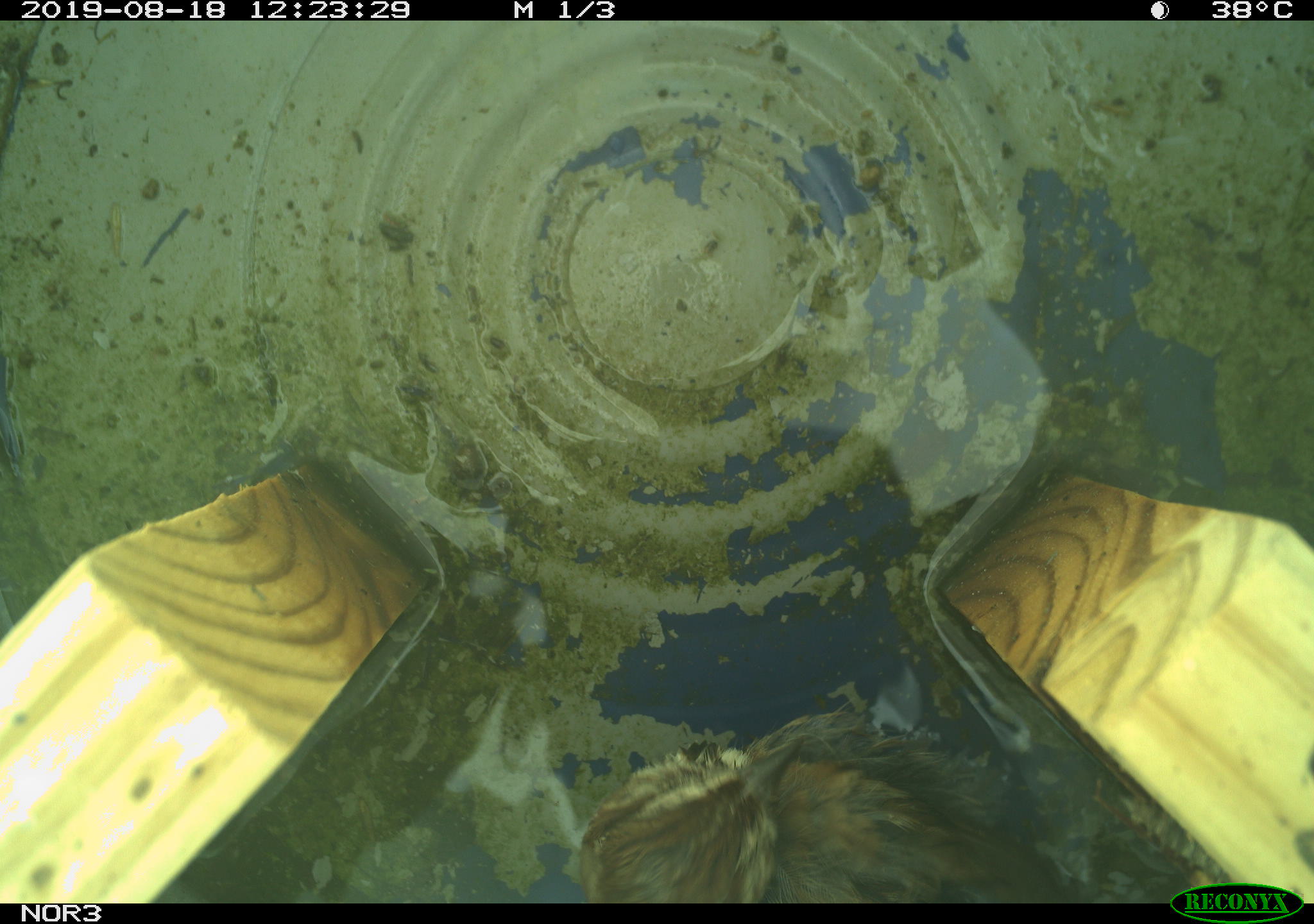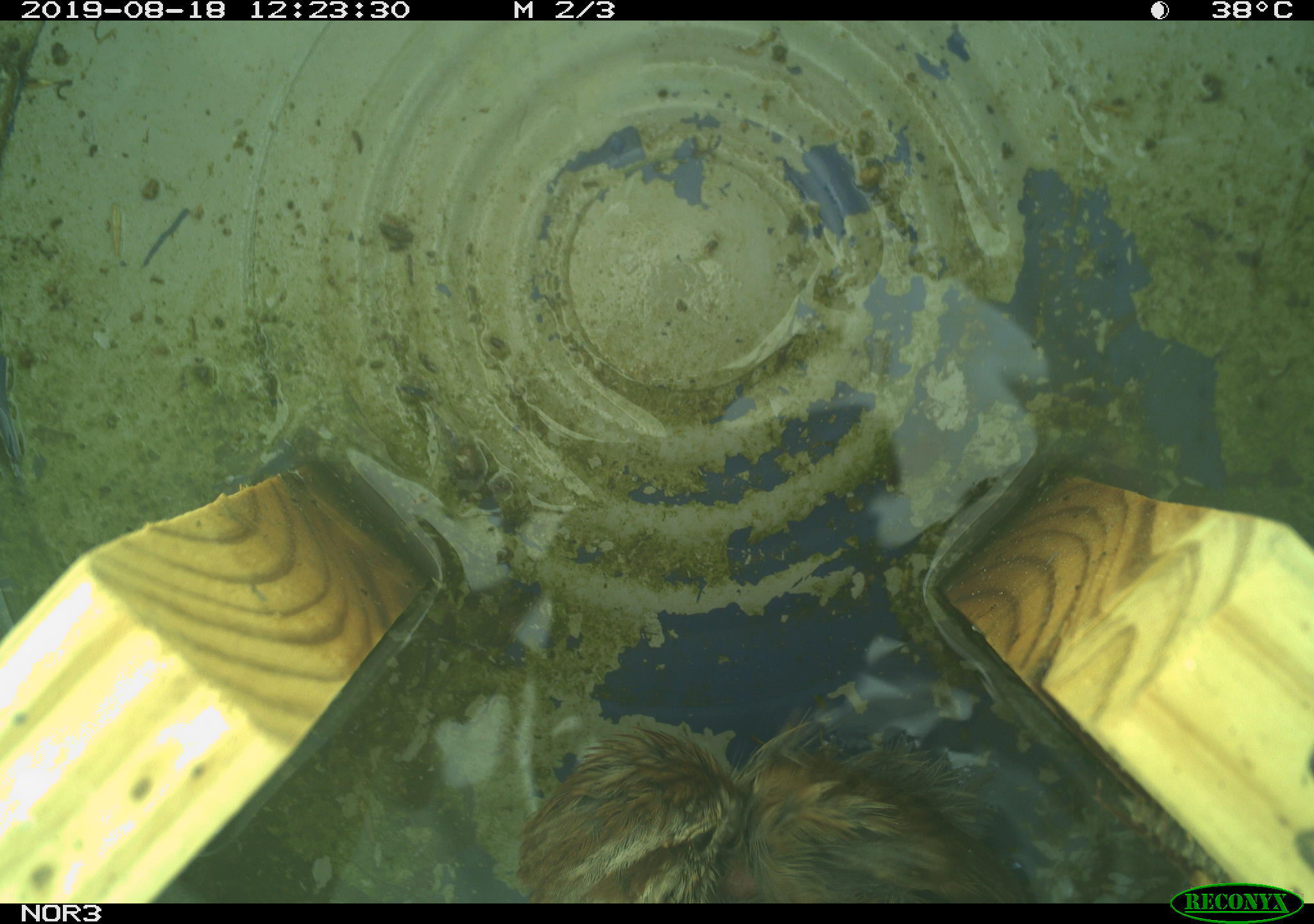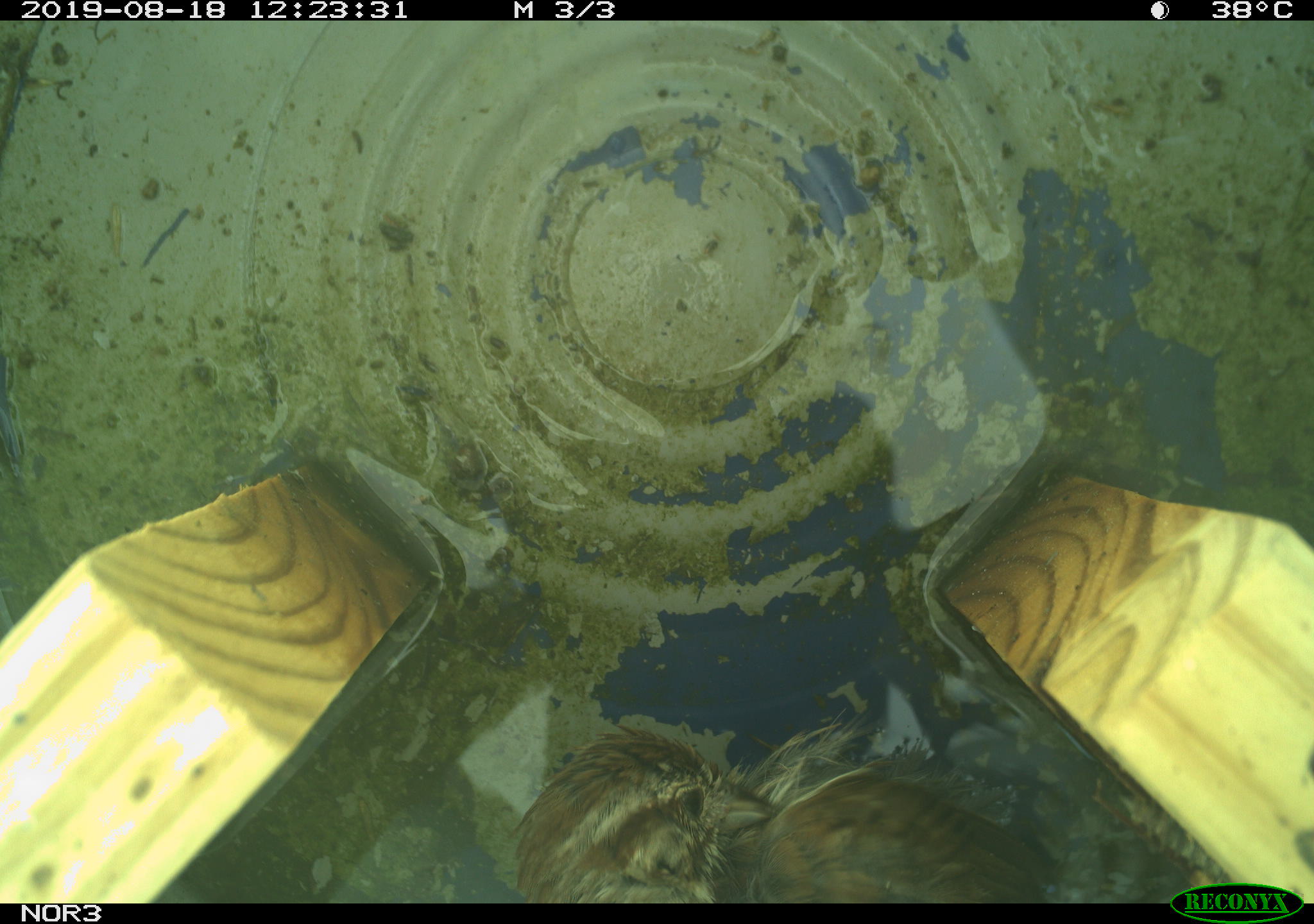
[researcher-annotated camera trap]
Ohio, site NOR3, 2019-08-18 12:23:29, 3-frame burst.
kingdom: Animalia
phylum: Chordata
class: Aves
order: Passeriformes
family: Passerellidae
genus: Melospiza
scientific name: Melospiza melodia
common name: song sparrow